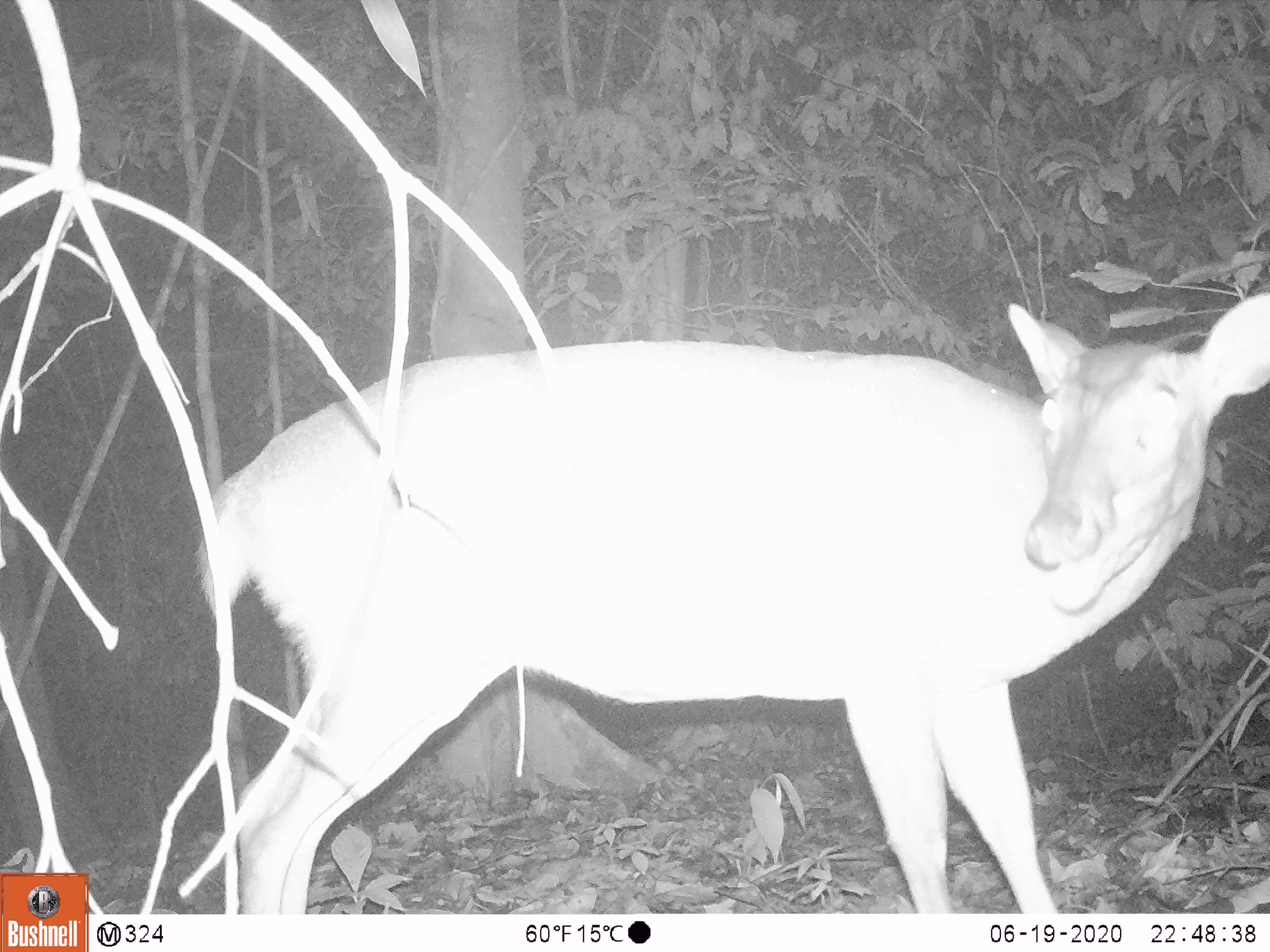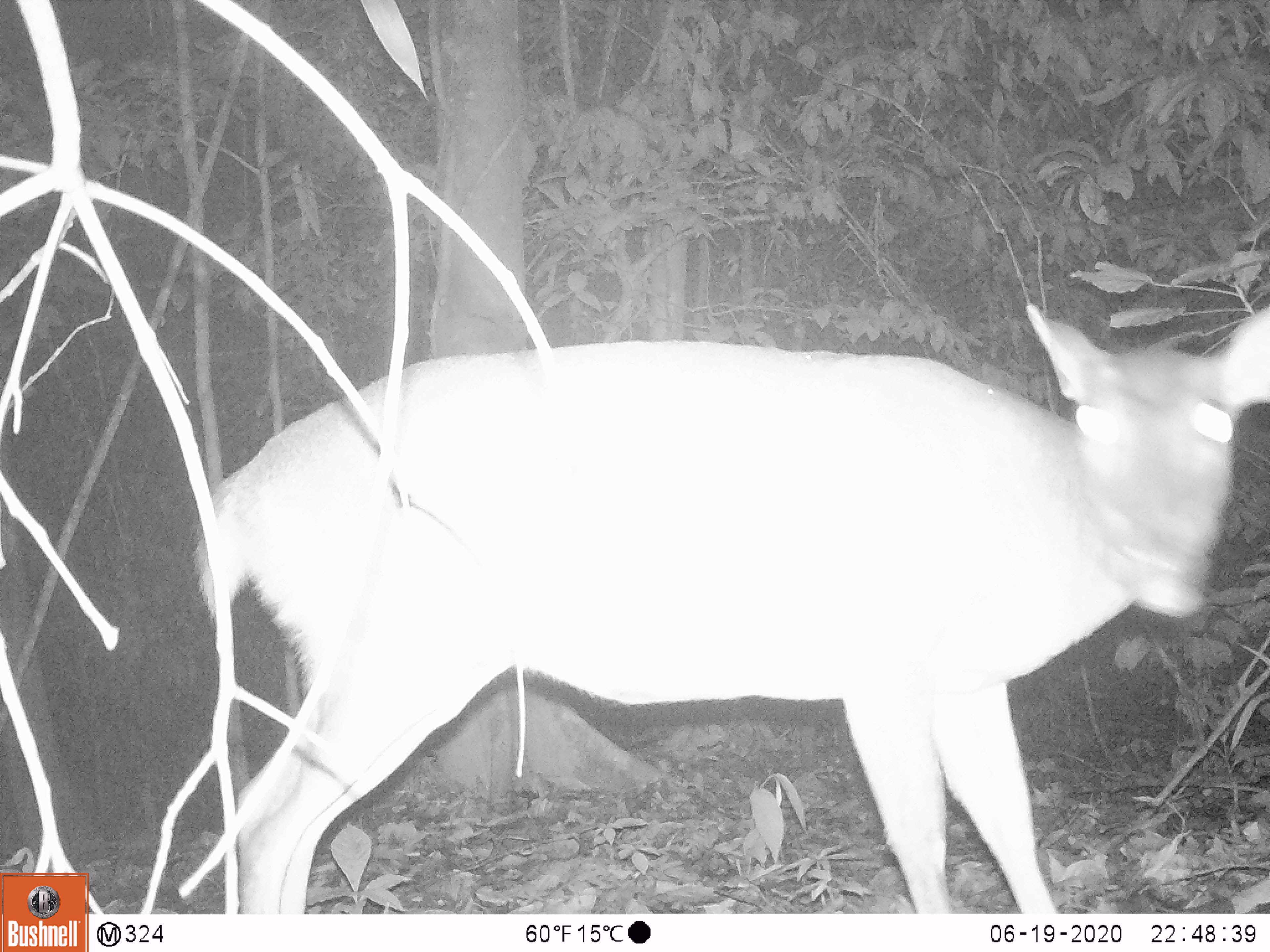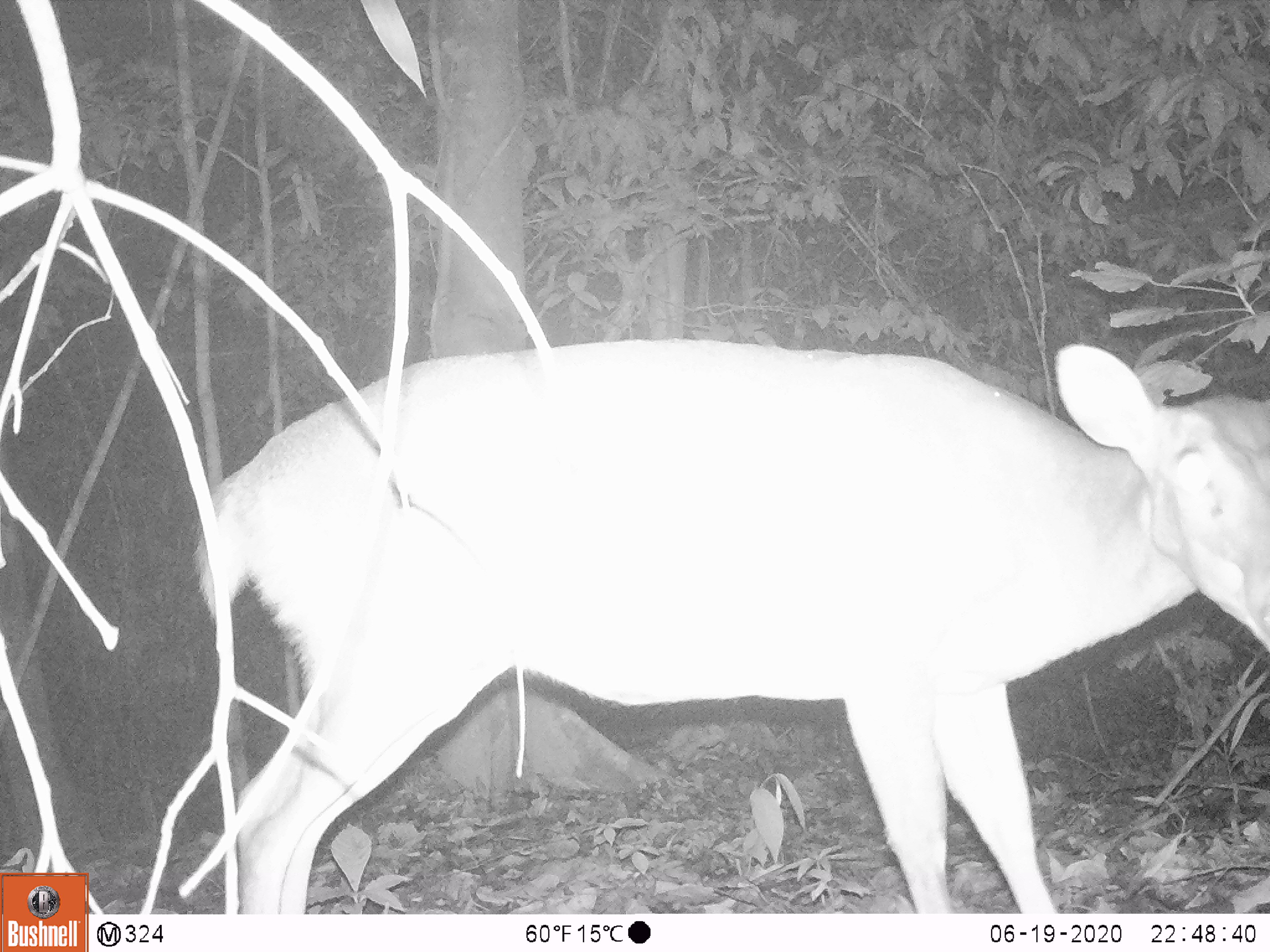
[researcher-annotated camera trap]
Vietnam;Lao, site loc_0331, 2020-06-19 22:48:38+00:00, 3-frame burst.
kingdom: Animalia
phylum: Chordata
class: Mammalia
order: Artiodactyla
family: Cervidae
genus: Muntiacus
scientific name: Muntiacus vuquangensis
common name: large-antlered muntjac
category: large antlered muntjac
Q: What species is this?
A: Large antlered muntjac (large-antlered muntjac) (Muntiacus vuquangensis).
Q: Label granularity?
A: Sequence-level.